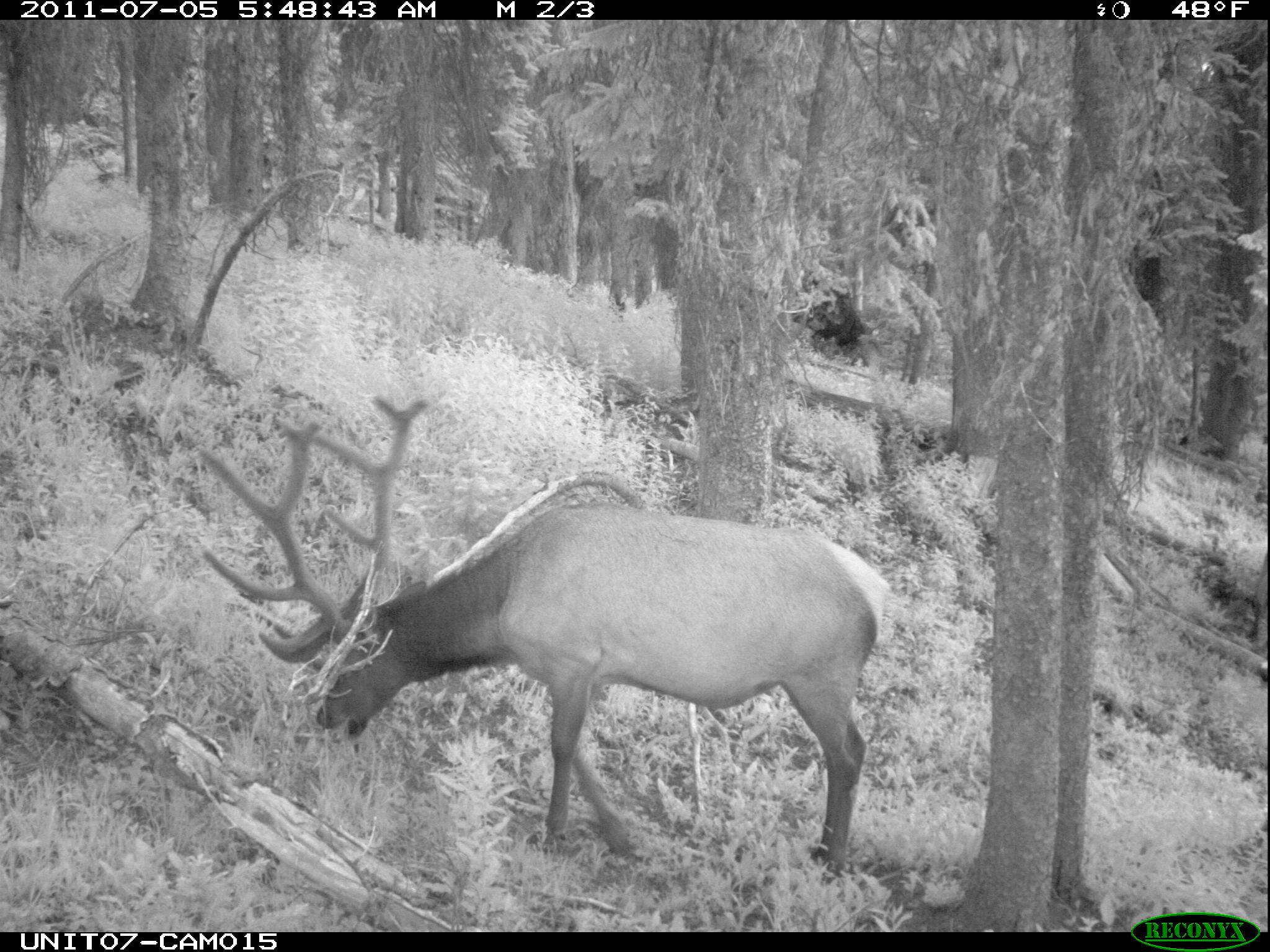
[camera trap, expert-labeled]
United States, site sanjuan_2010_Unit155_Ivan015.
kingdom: Animalia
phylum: Chordata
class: Mammalia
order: Artiodactyla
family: Cervidae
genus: Cervus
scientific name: Cervus elaphus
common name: red deer